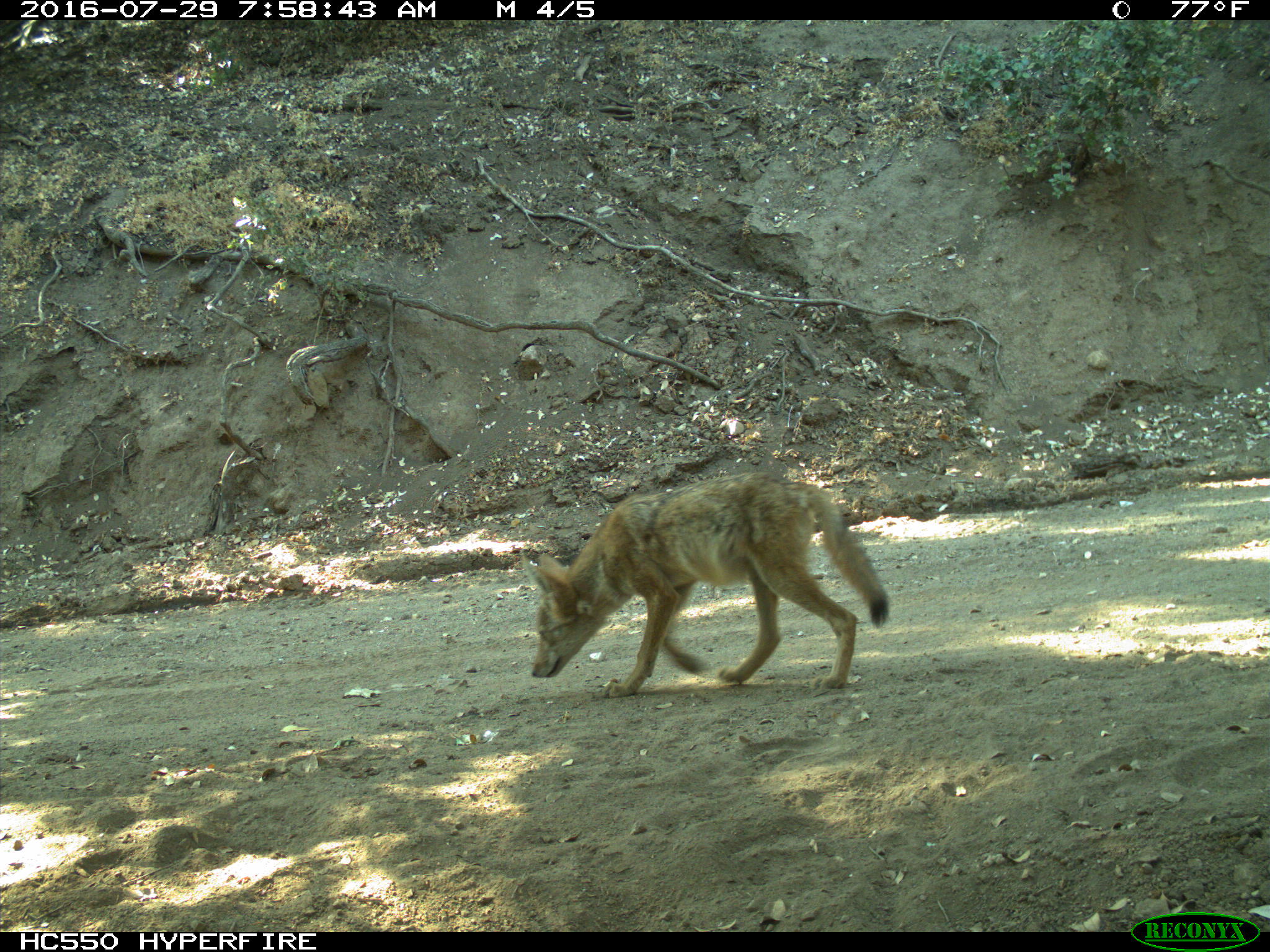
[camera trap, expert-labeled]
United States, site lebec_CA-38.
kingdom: Animalia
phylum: Chordata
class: Mammalia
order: Carnivora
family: Canidae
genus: Canis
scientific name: Canis latrans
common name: coyote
Canis latrans (coyote).